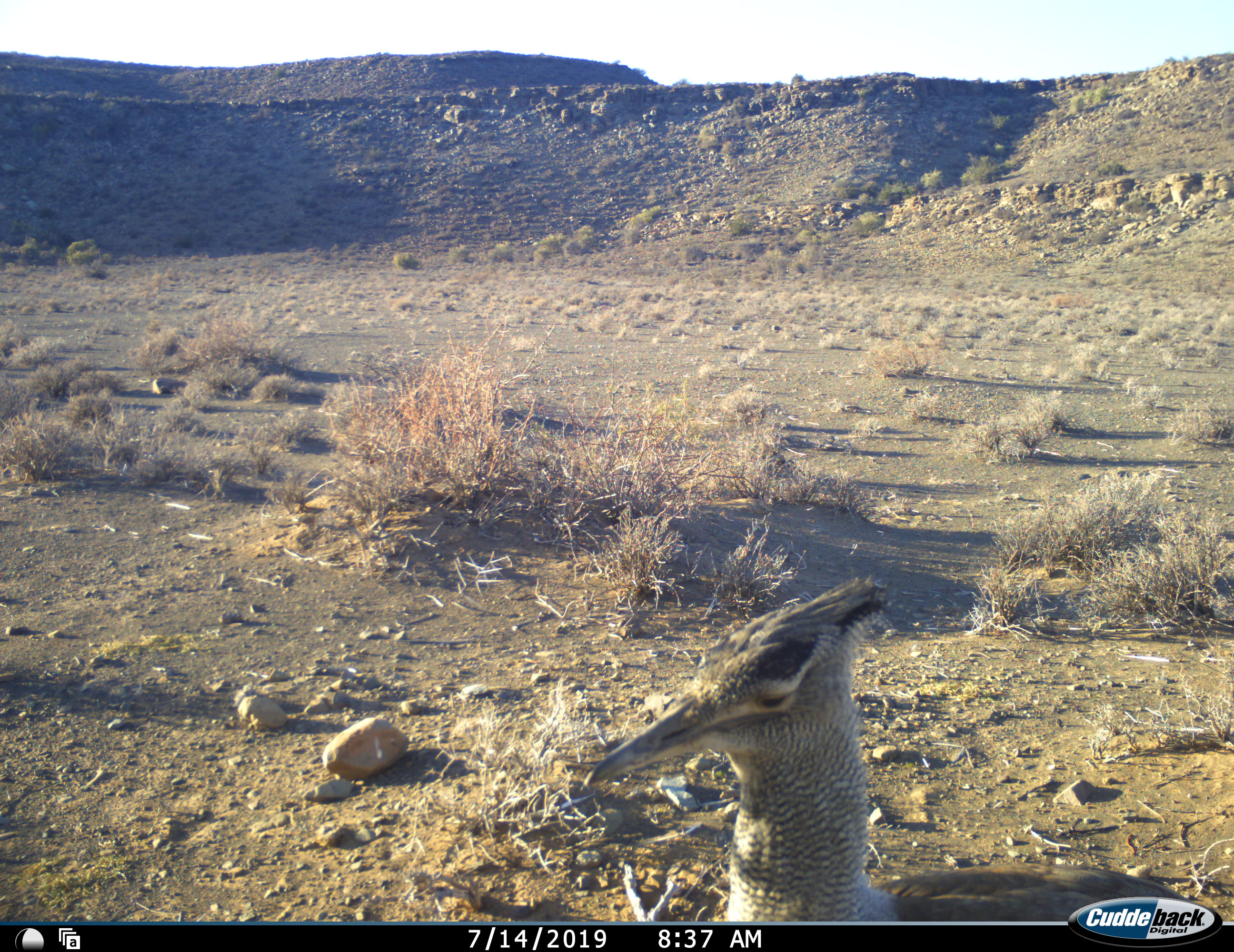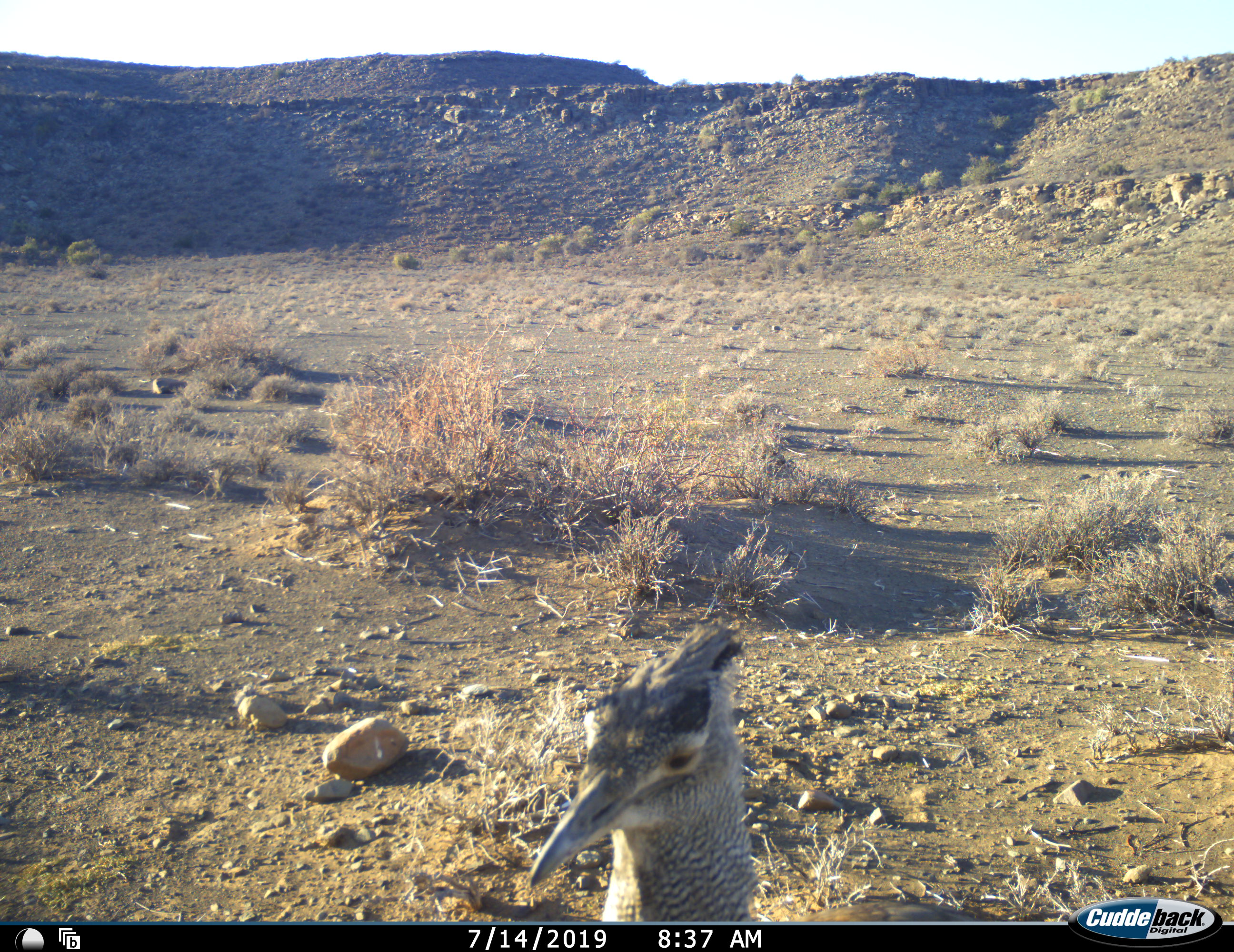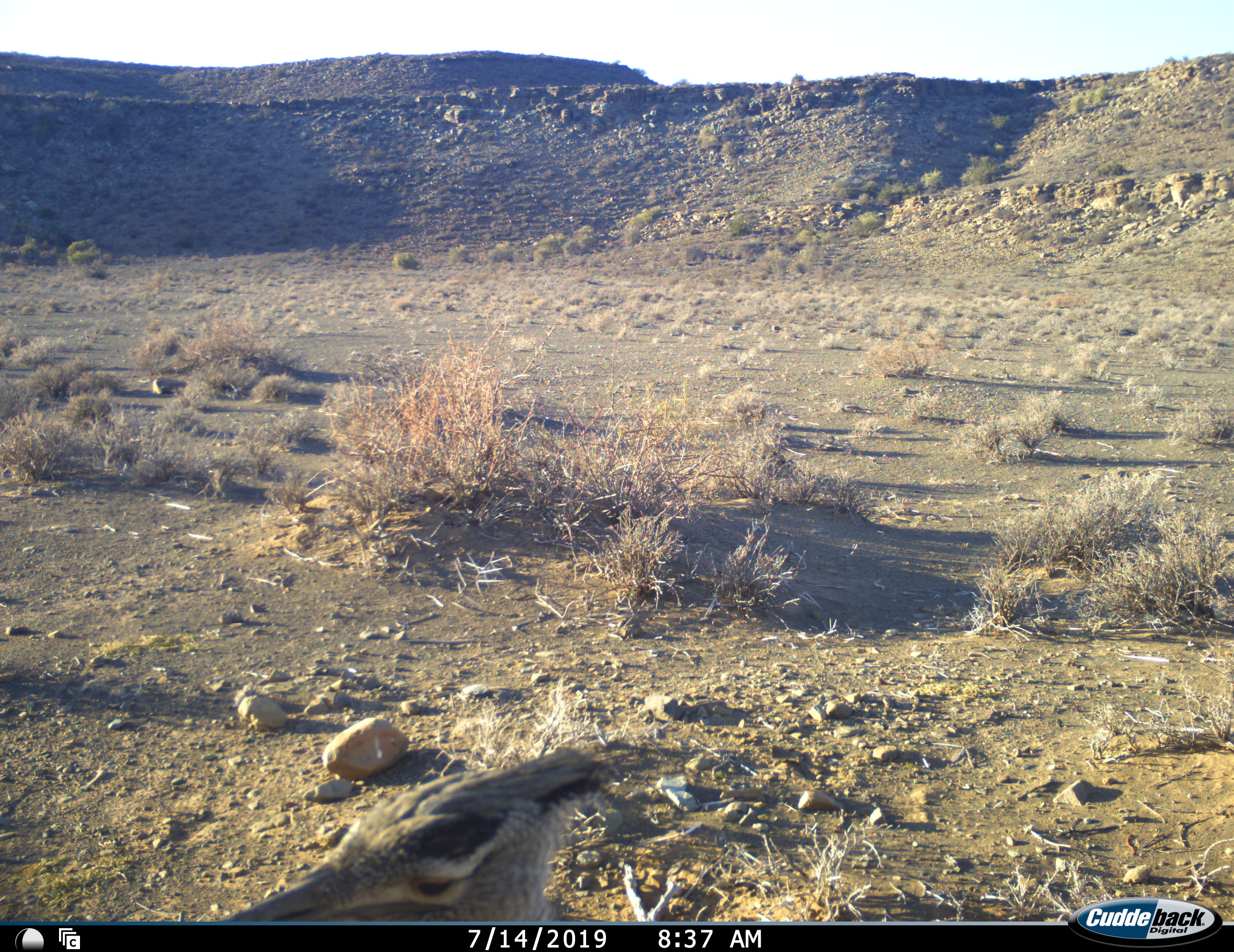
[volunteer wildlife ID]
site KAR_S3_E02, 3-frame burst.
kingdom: Animalia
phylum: Chordata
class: Aves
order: Otidiformes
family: Otididae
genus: Ardeotis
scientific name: Ardeotis kori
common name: kori bustard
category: bustardkori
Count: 1.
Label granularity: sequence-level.